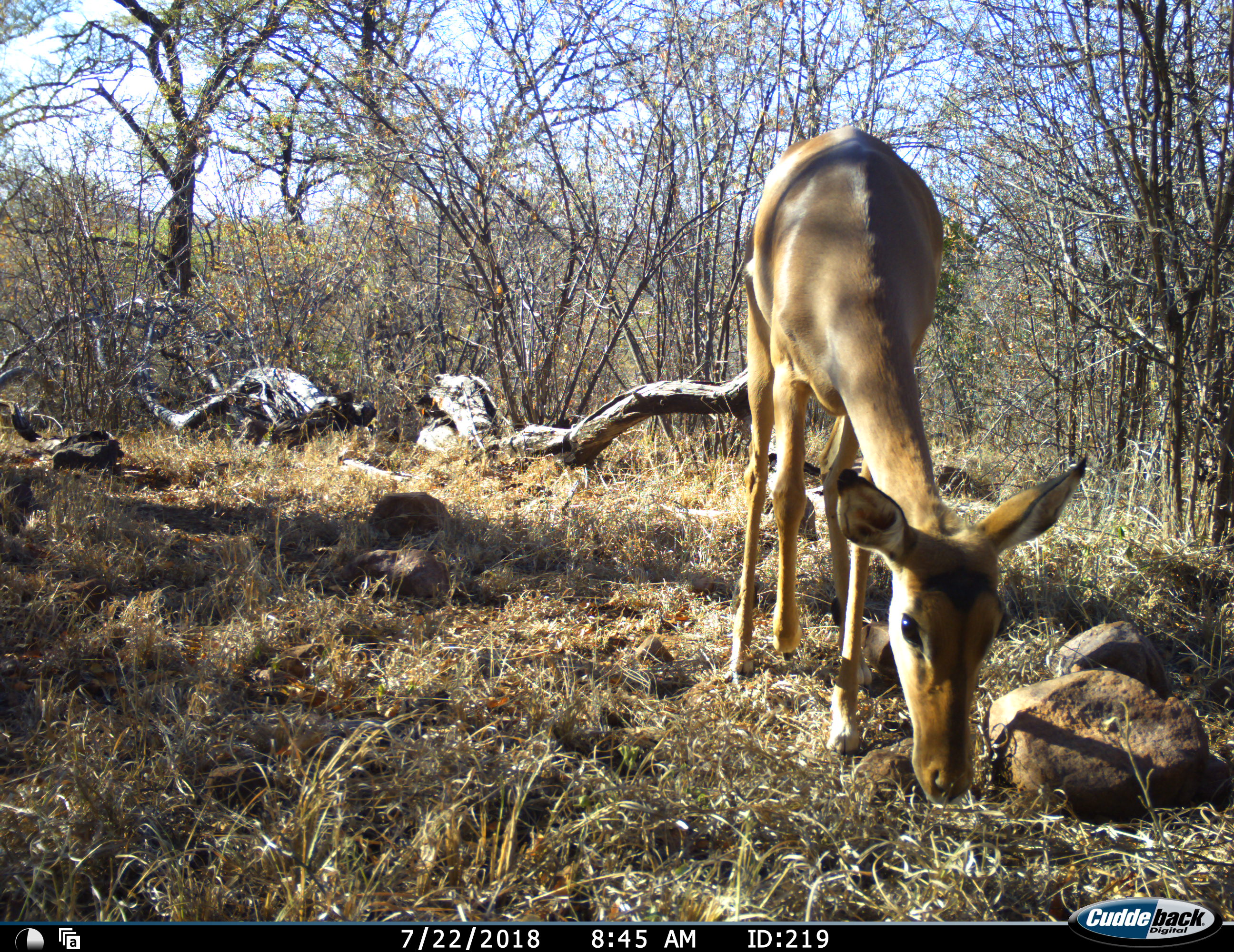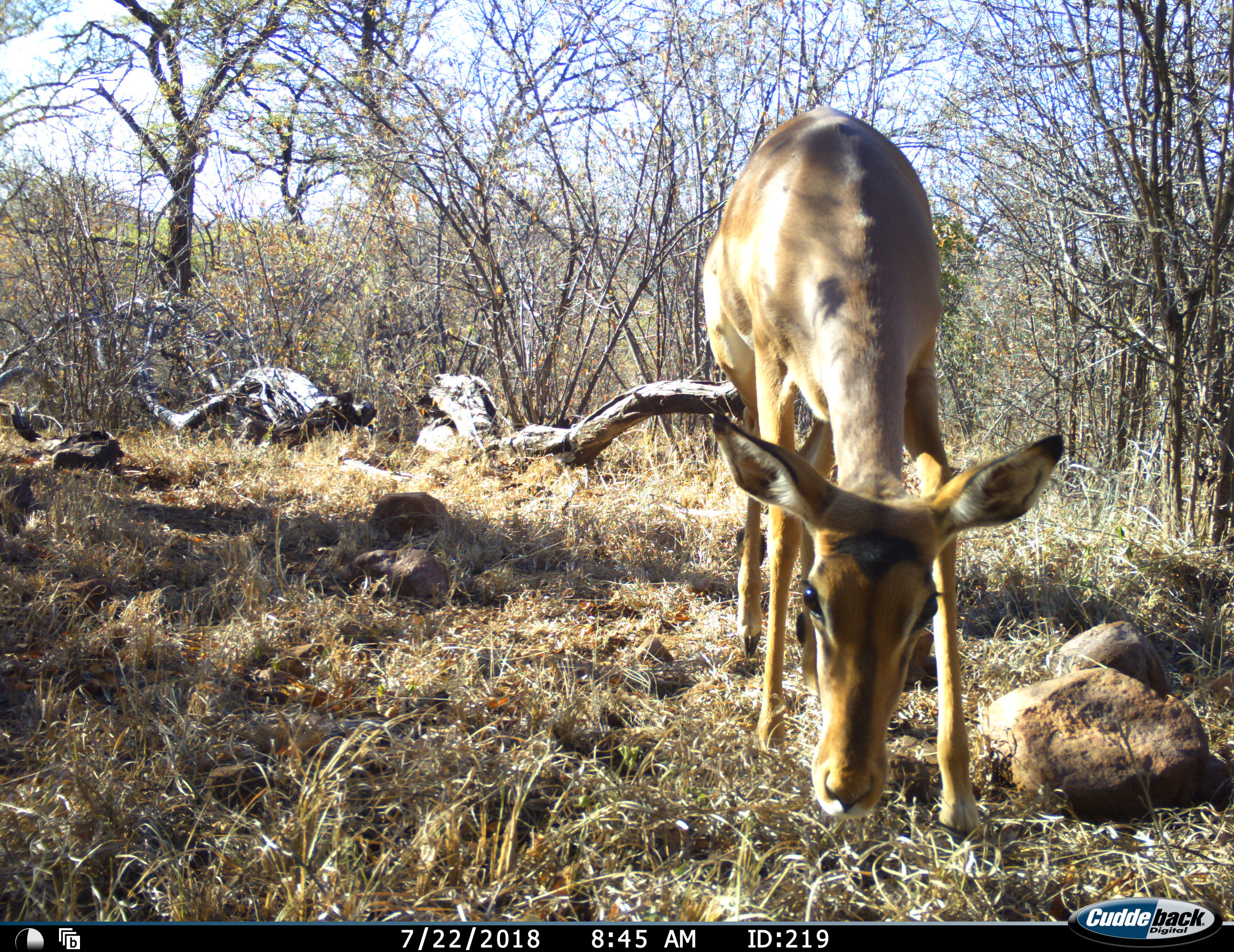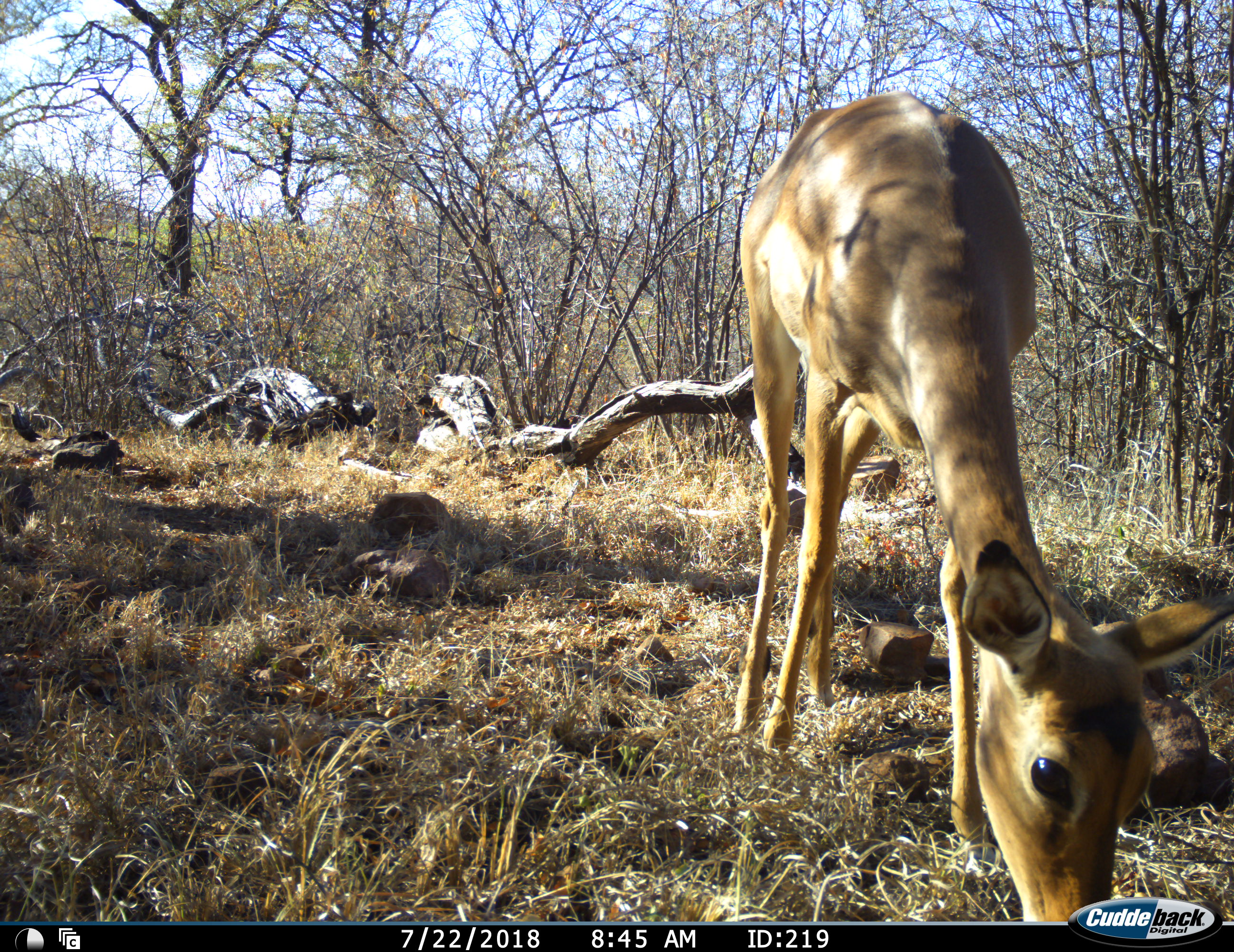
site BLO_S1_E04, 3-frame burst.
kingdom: Animalia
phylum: Chordata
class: Mammalia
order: Artiodactyla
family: Bovidae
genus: Aepyceros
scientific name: Aepyceros melampus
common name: impala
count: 1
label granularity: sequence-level